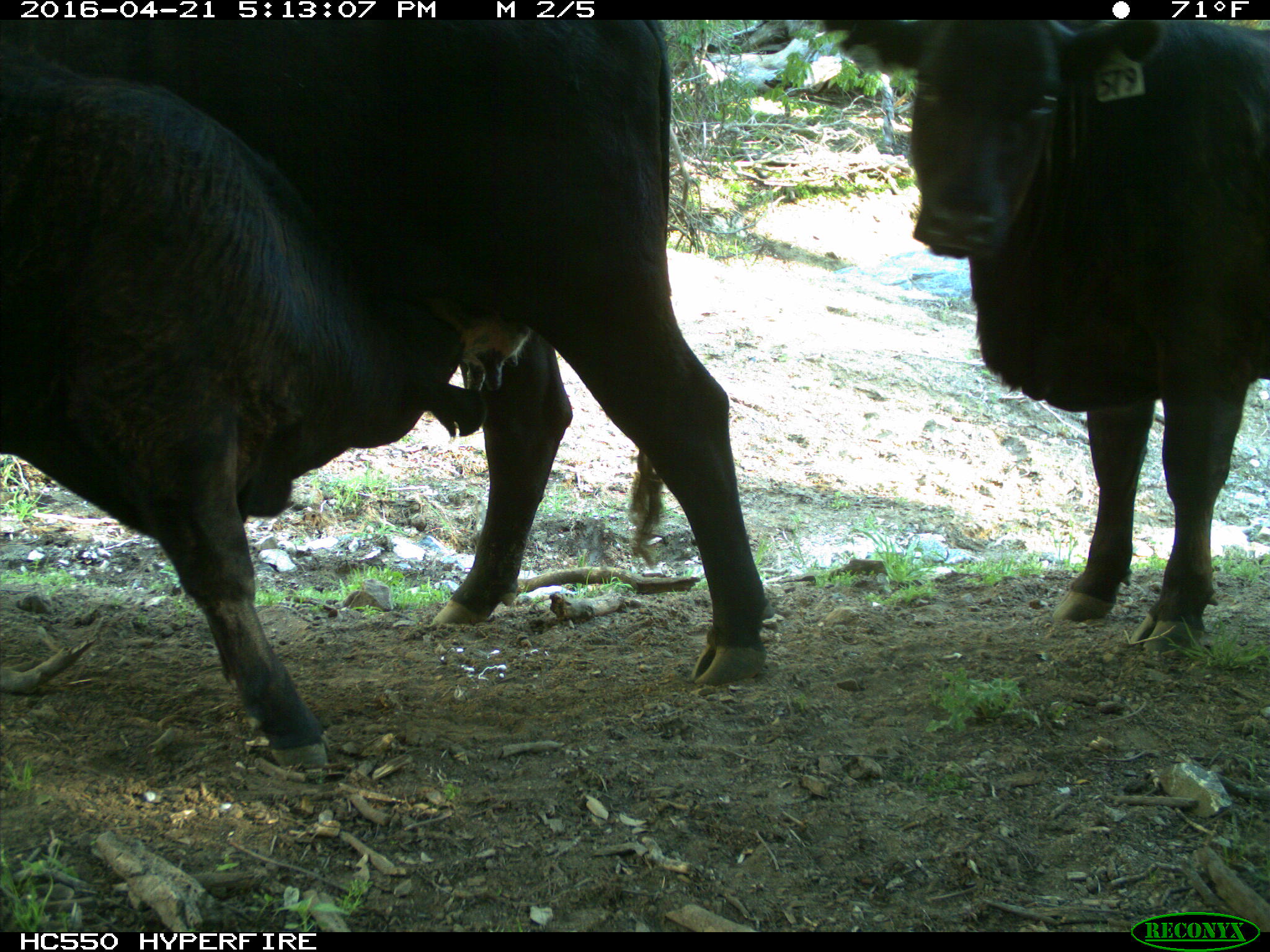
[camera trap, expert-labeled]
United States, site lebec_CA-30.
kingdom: Animalia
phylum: Chordata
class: Mammalia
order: Artiodactyla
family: Bovidae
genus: Bos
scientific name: Bos taurus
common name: domestic cow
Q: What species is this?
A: Bos taurus (domestic cow).